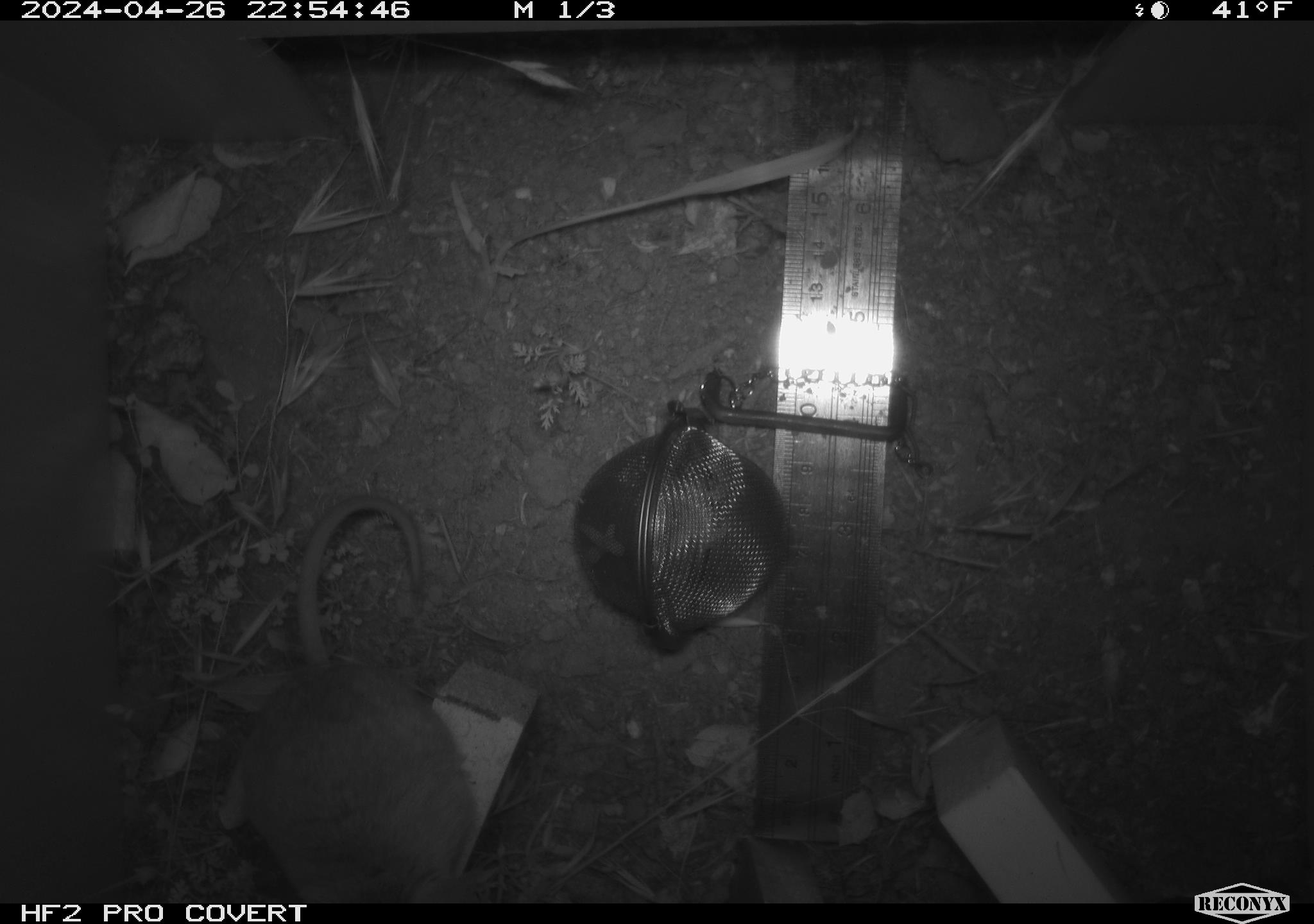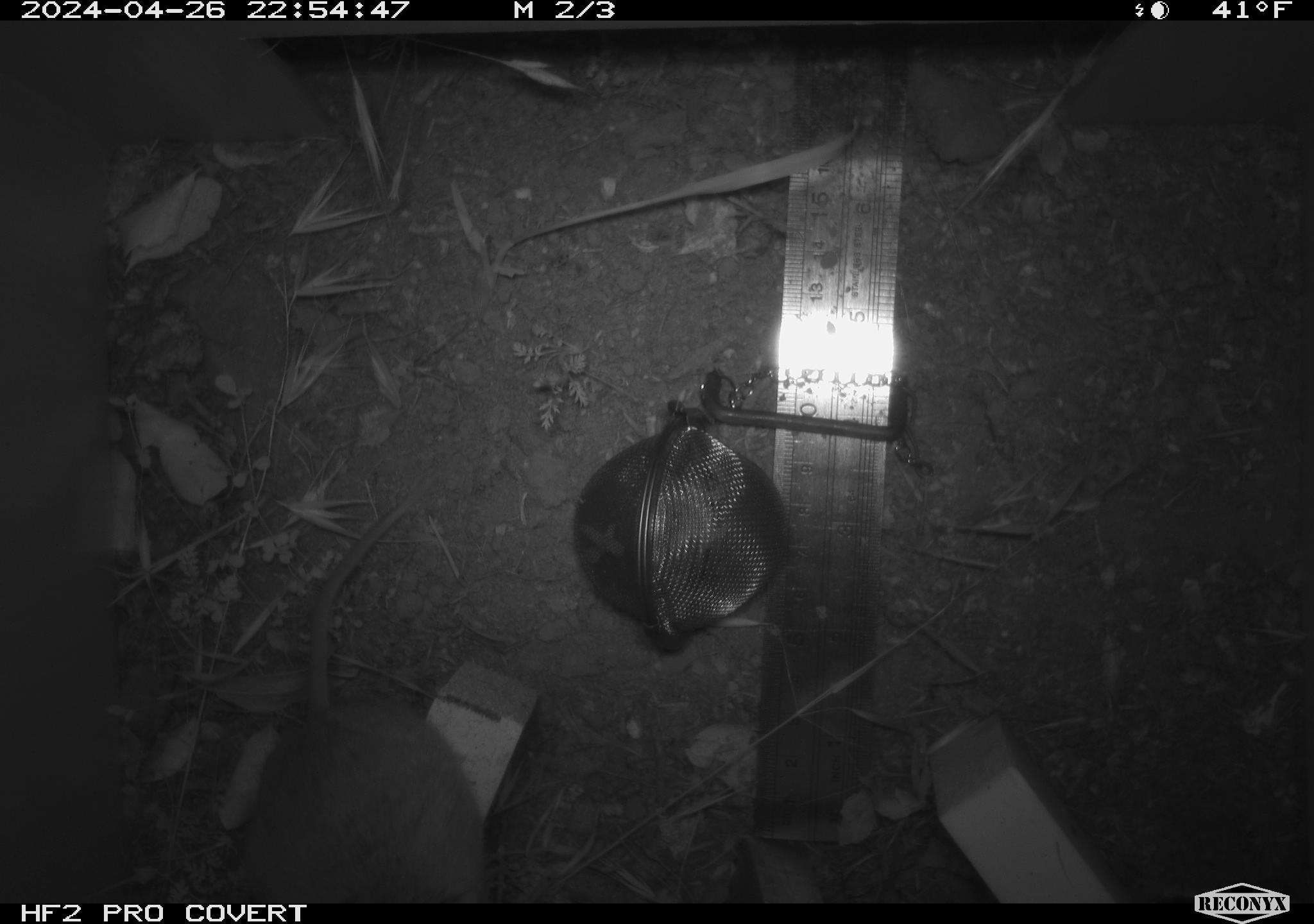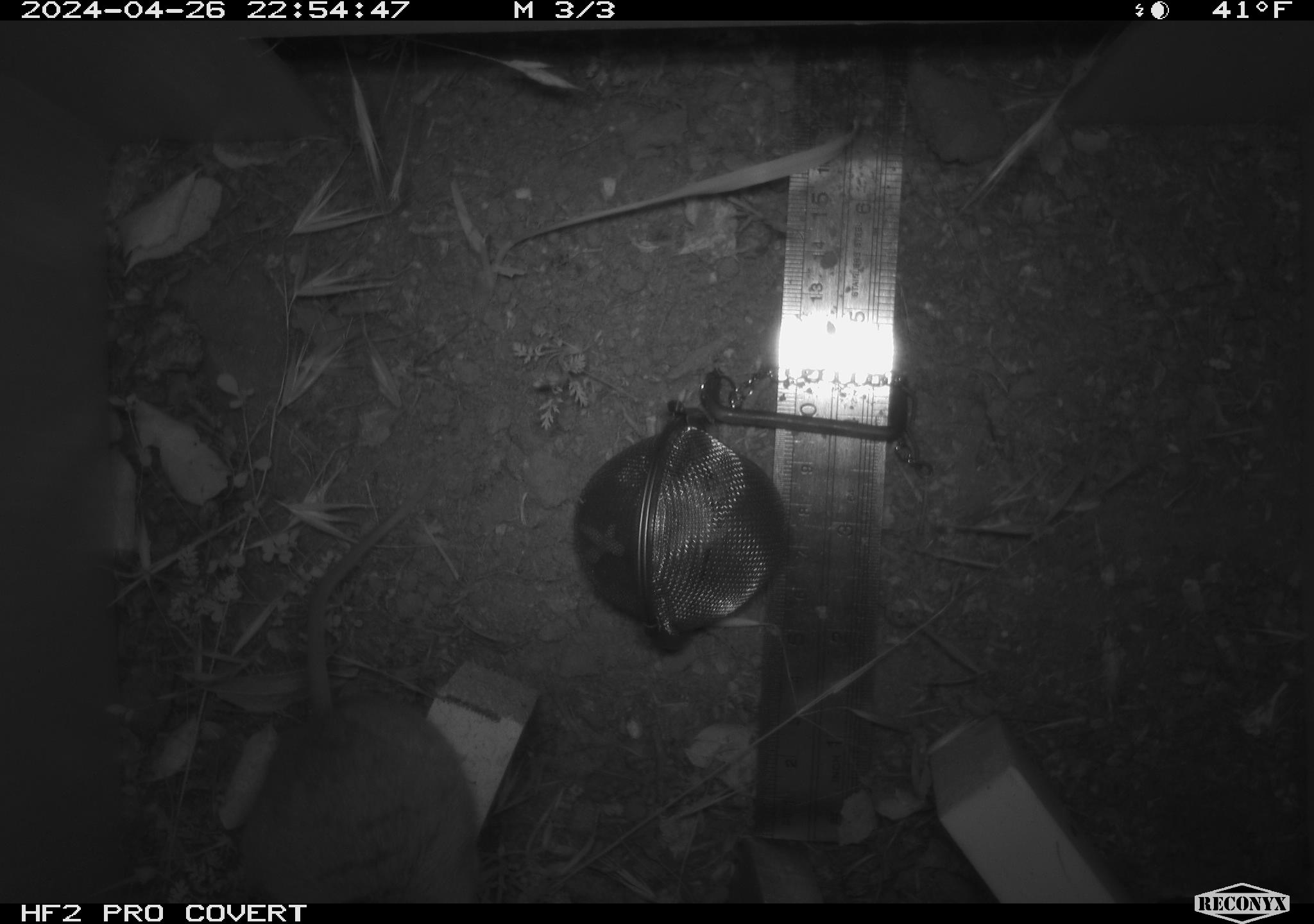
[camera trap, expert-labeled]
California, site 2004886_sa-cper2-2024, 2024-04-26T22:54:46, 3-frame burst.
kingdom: Animalia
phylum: Chordata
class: Mammalia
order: Rodentia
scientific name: Rodentia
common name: rodent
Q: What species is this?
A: Rodent (Rodentia).